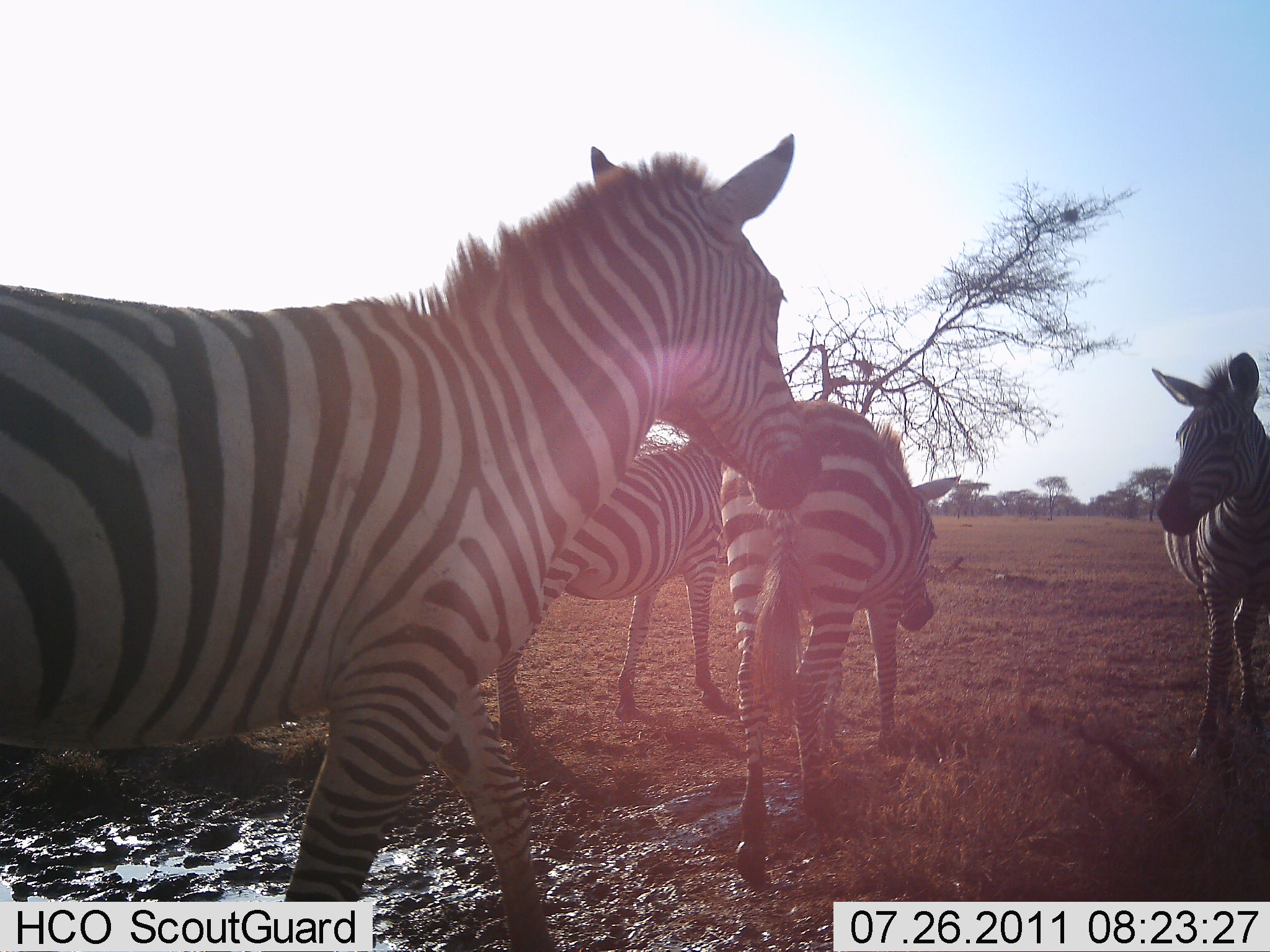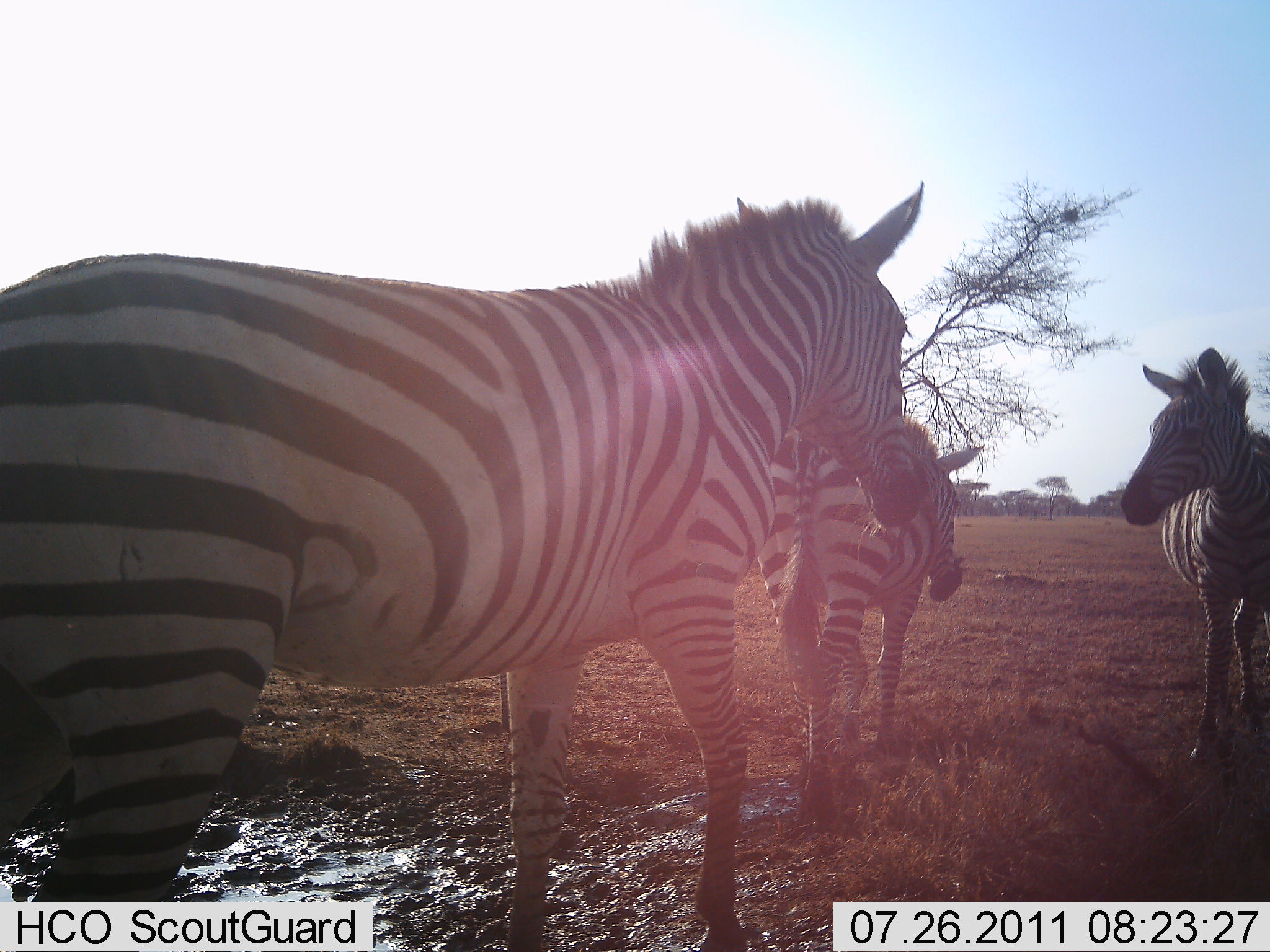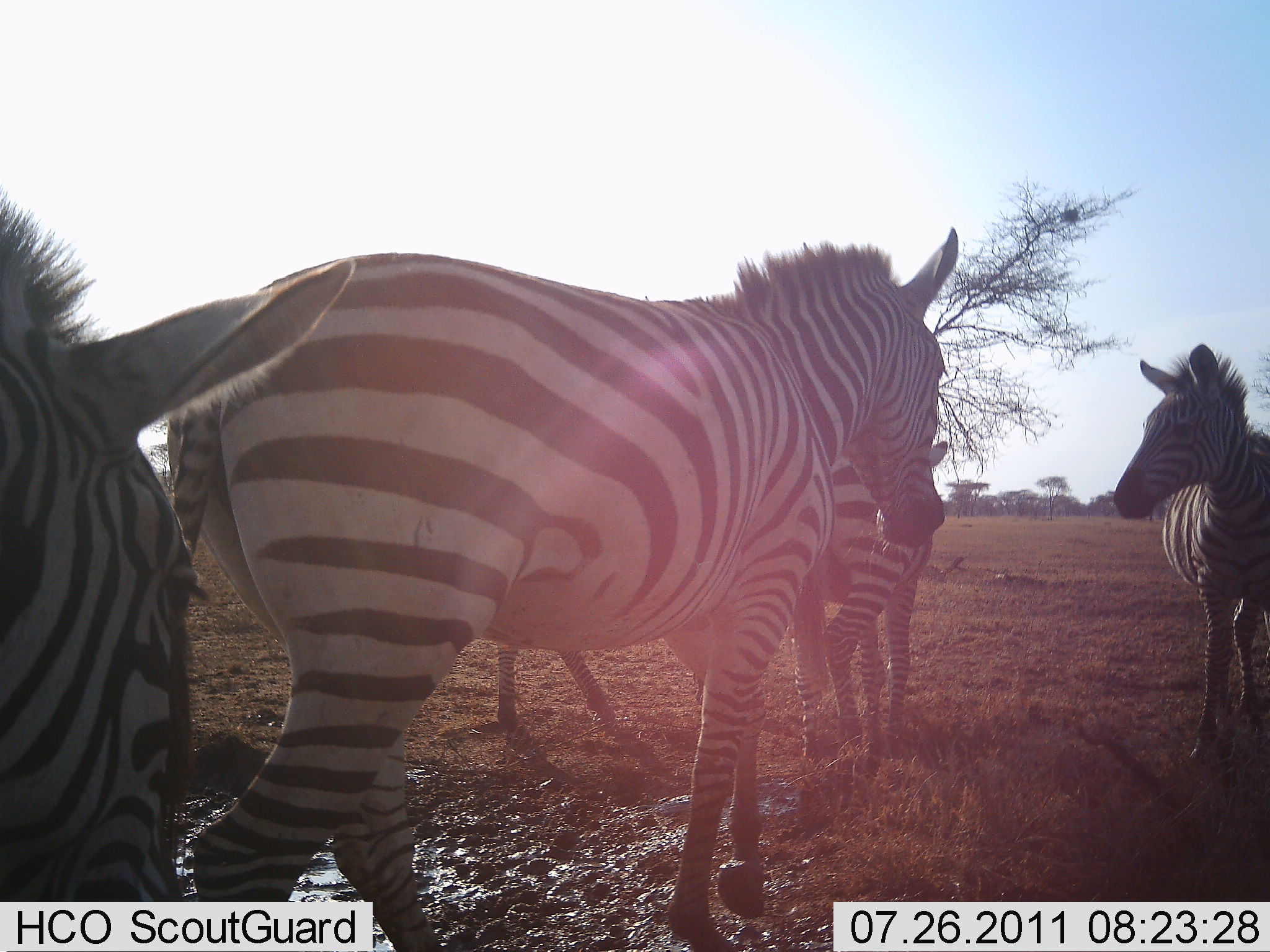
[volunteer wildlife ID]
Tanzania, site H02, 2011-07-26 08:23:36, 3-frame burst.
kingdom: Animalia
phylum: Chordata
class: Mammalia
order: Perissodactyla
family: Equidae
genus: Equus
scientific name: Equus quagga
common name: plains zebra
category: zebra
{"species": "zebra (plains zebra) (Equus quagga)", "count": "5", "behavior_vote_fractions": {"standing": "43%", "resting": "0%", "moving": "93%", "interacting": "14%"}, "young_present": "0%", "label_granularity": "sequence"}